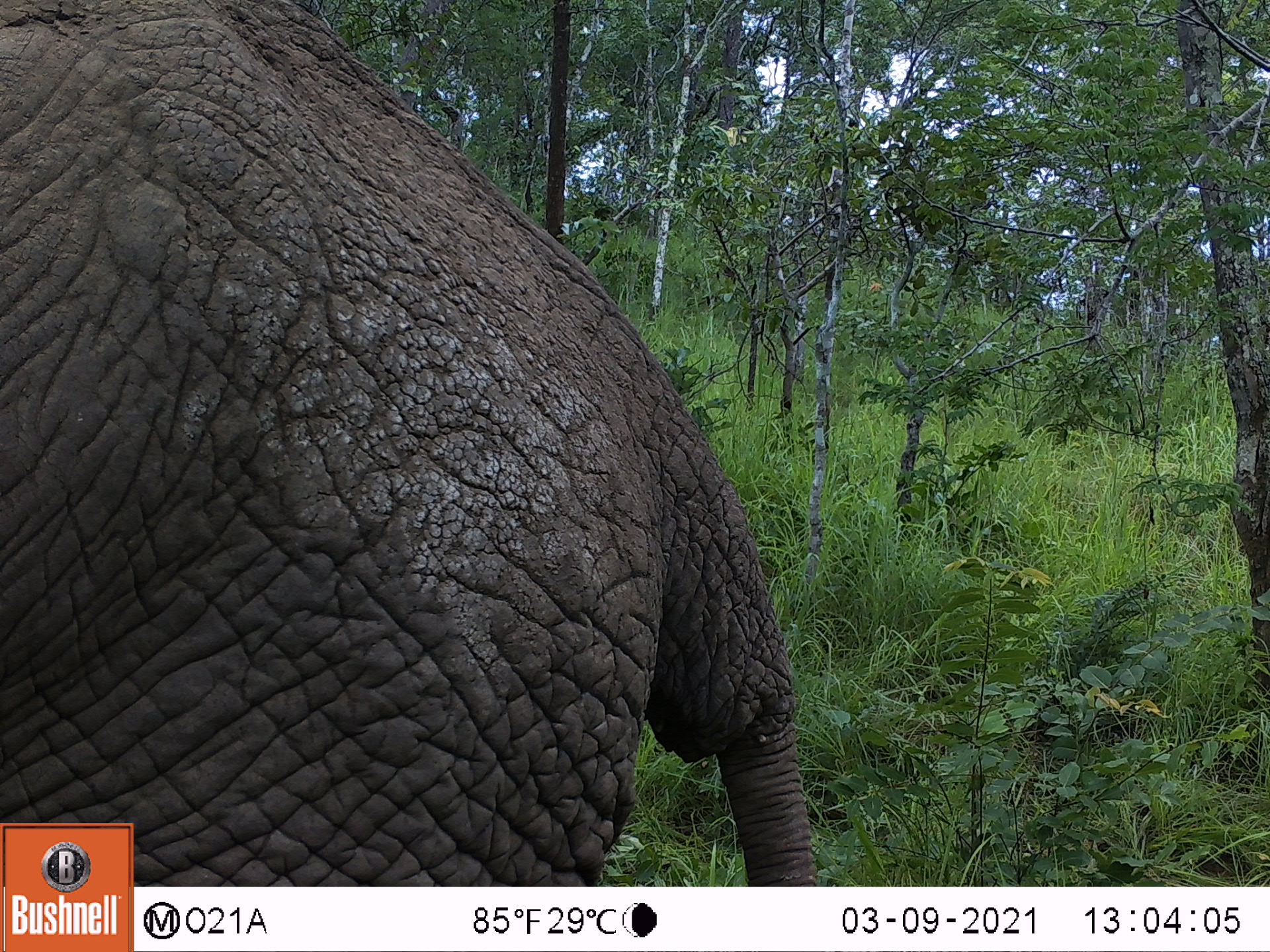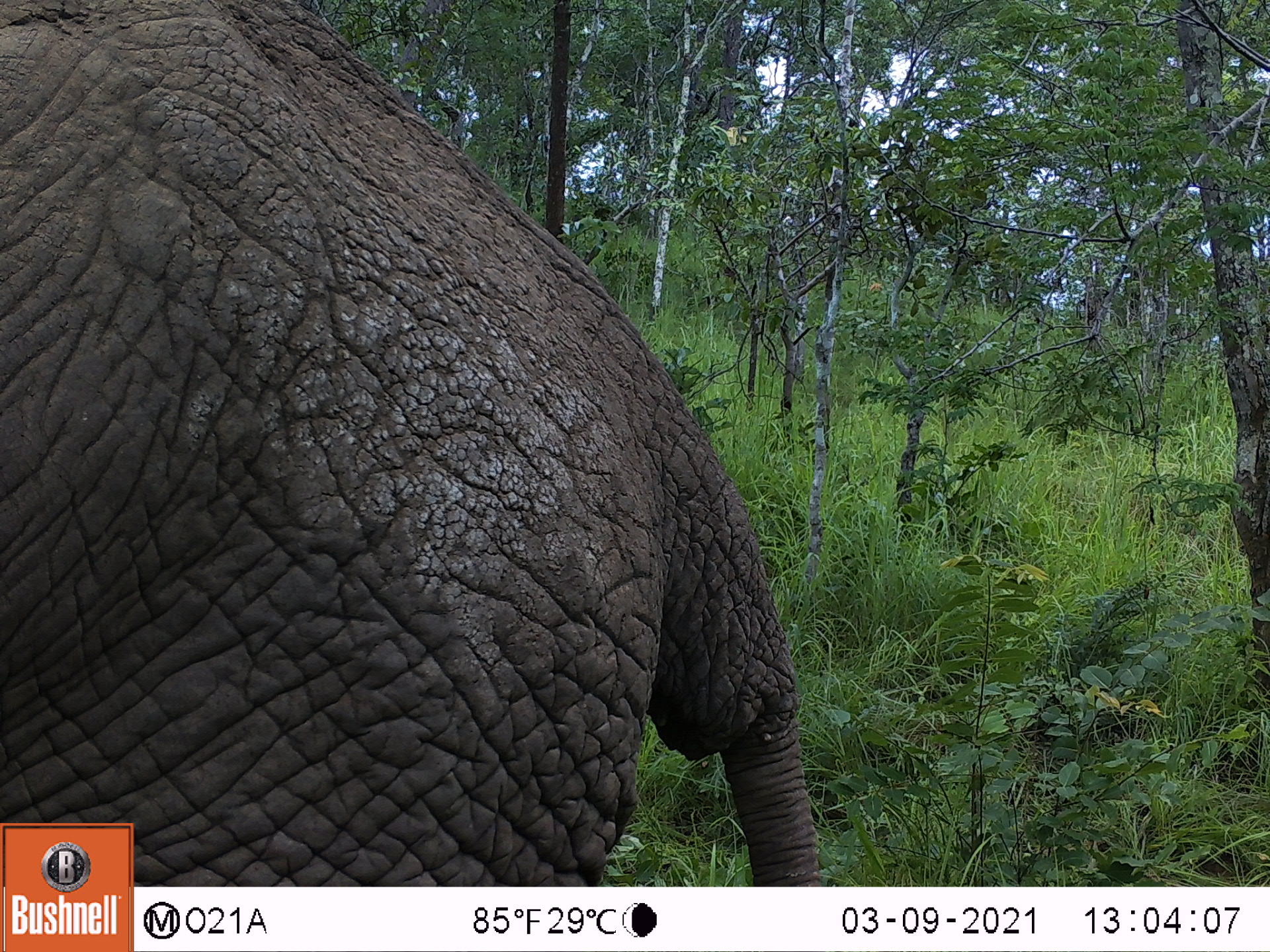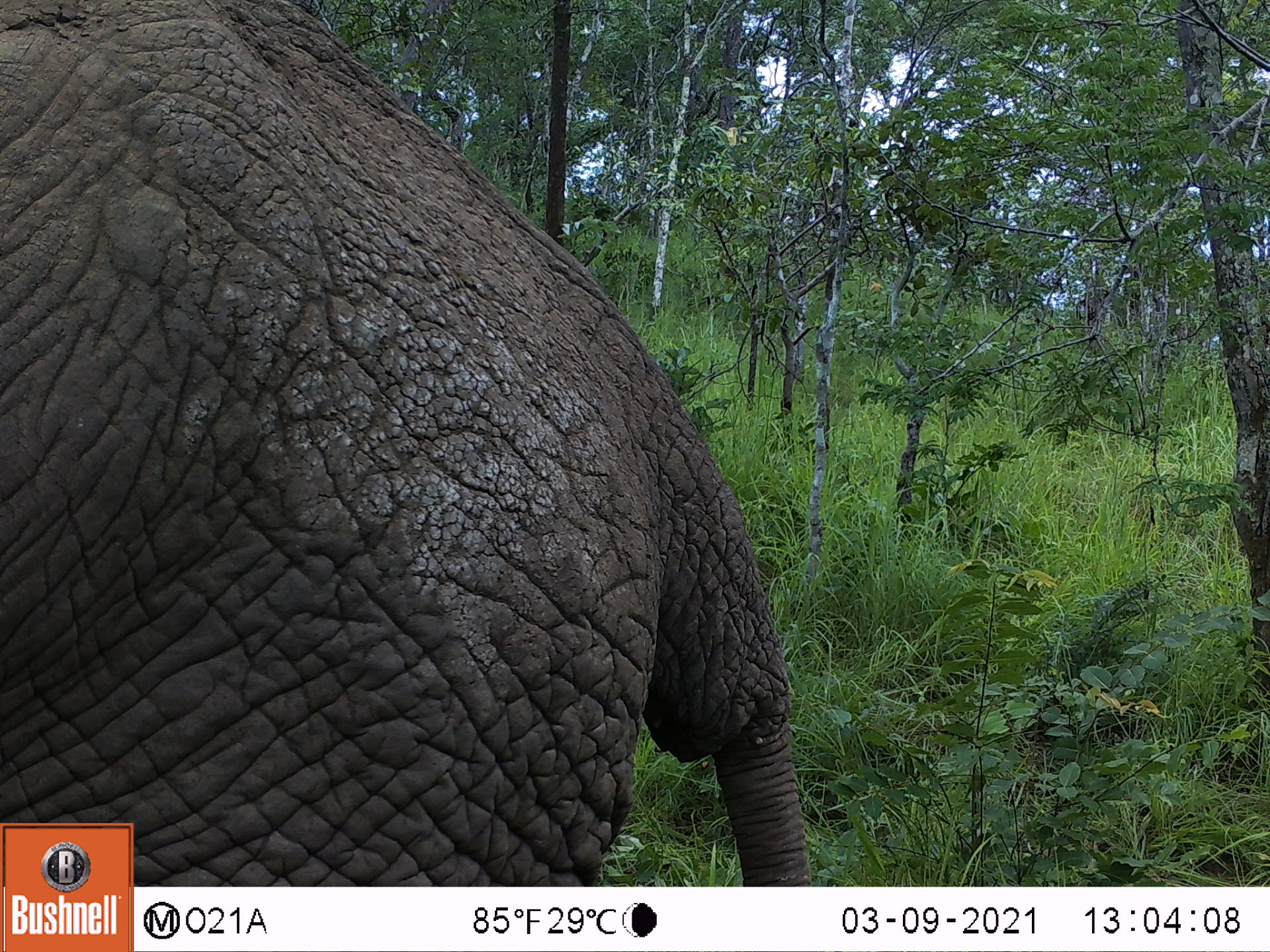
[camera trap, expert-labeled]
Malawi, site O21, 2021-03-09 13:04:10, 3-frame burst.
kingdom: Animalia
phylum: Chordata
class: Mammalia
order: Proboscidea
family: Elephantidae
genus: Loxodonta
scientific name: Loxodonta africana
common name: african savanna elephant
African savanna elephant (Loxodonta africana), count 1.